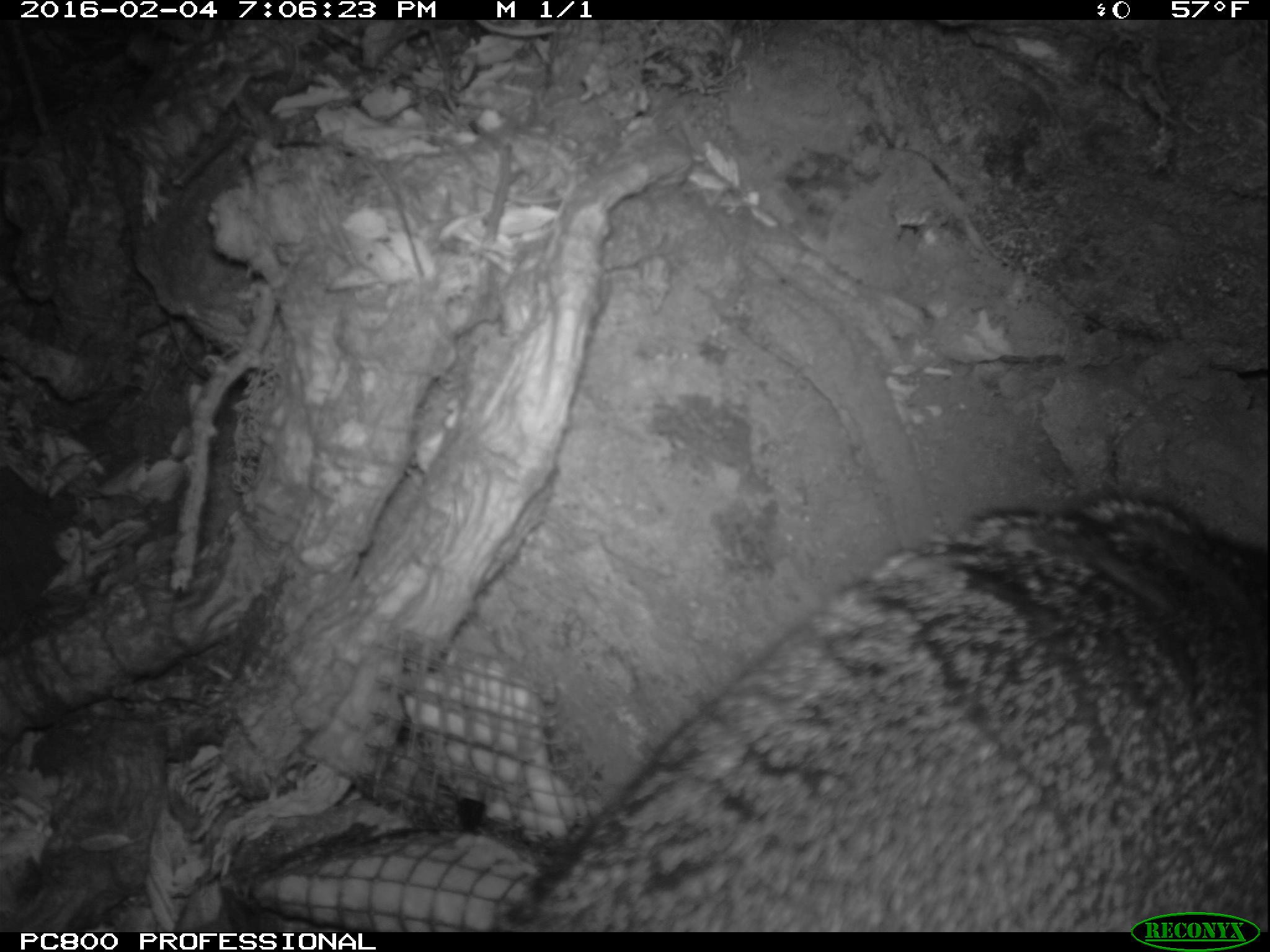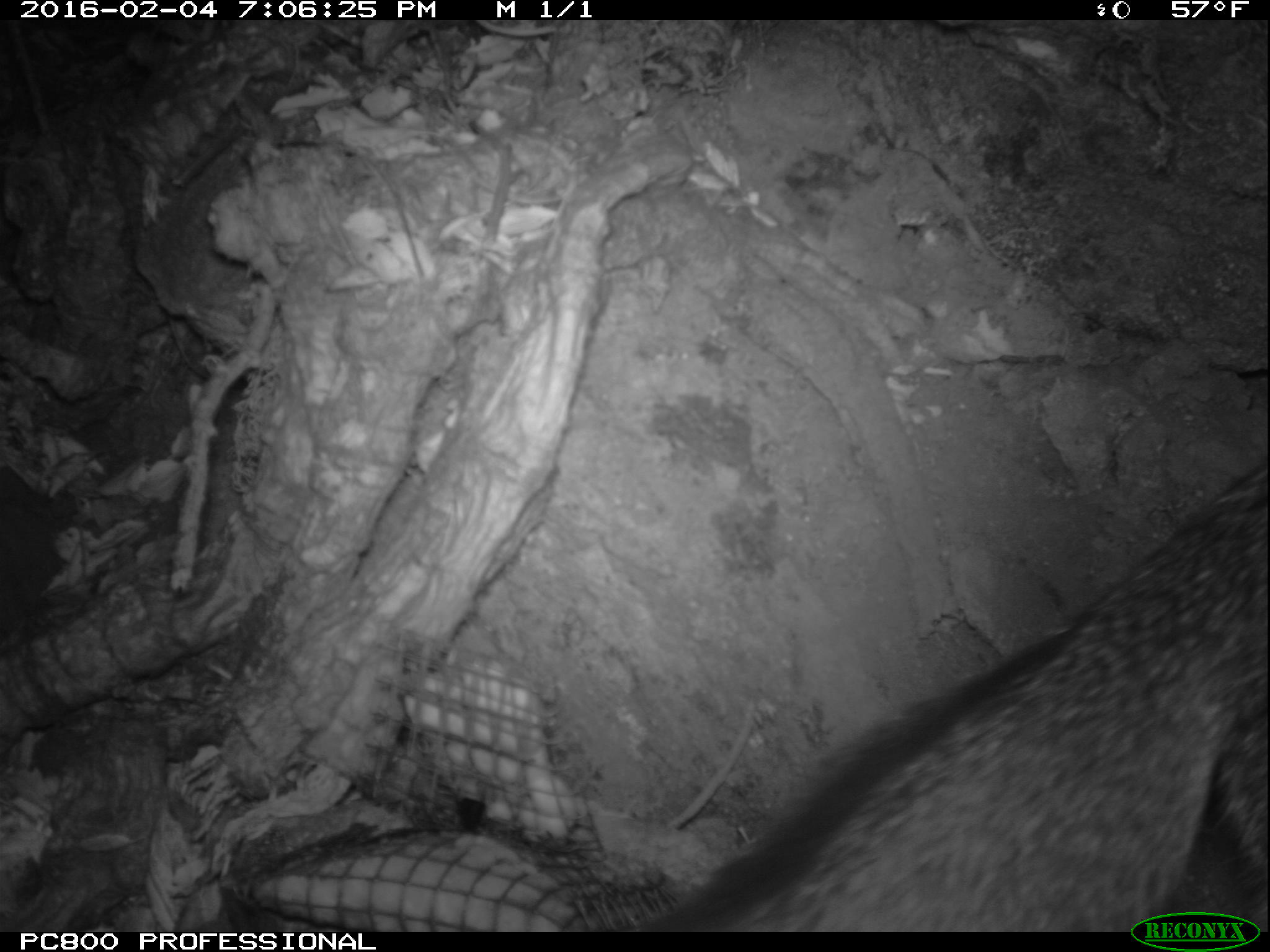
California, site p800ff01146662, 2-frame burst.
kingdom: Animalia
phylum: Chordata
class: Mammalia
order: Carnivora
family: Canidae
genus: Urocyon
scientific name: Urocyon littoralis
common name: island fox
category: fox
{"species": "fox (island fox) (Urocyon littoralis)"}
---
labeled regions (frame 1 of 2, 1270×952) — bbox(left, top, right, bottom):
fox: bbox(487, 492, 1269, 927)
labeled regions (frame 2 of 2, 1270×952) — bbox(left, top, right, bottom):
fox: bbox(614, 462, 1269, 932)